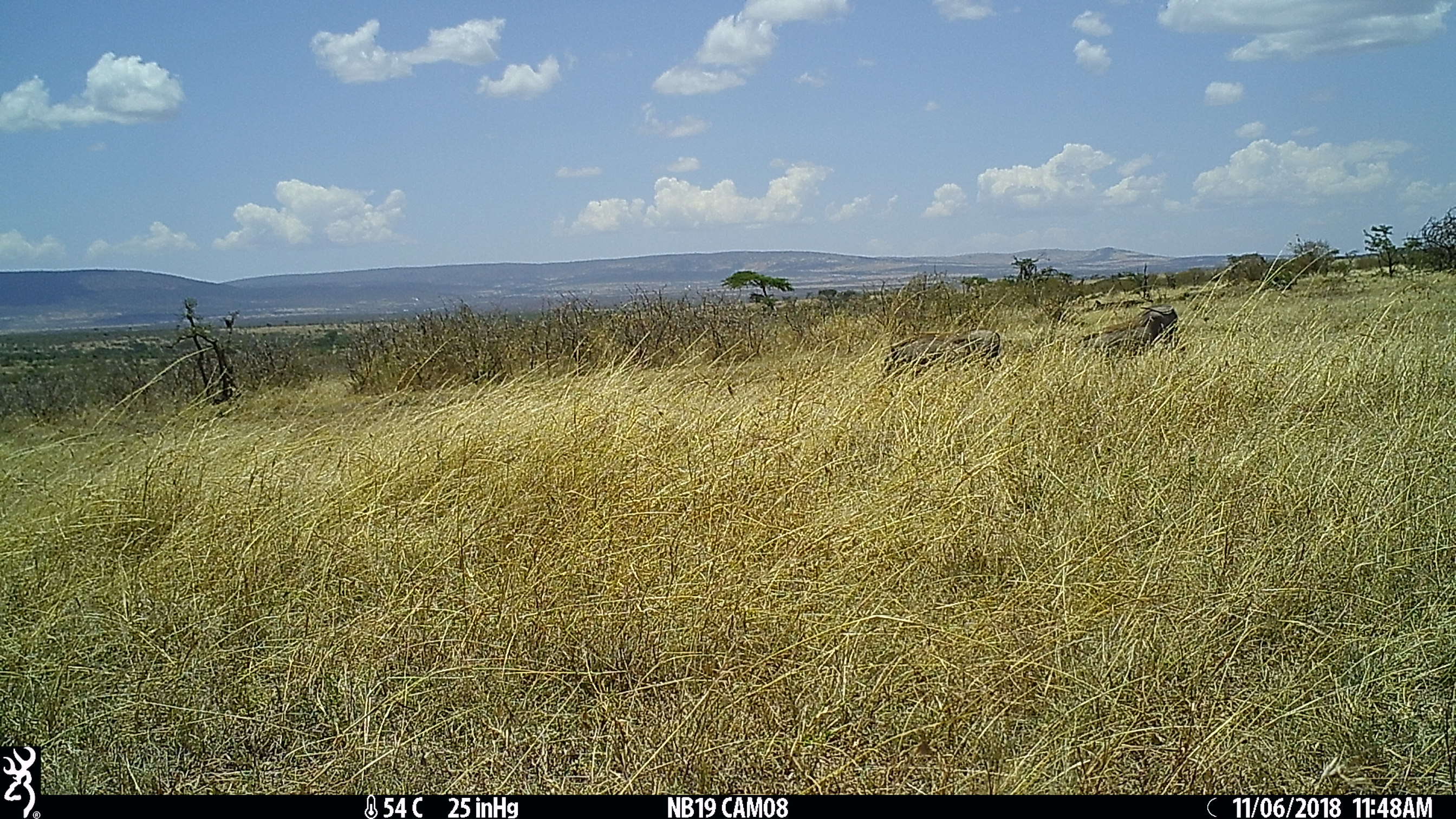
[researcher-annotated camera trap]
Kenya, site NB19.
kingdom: Animalia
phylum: Chordata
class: Mammalia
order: Artiodactyla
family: Suidae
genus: Phacochoerus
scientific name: Phacochoerus africanus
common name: common warthog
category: warthog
Warthog (common warthog) (Phacochoerus africanus).